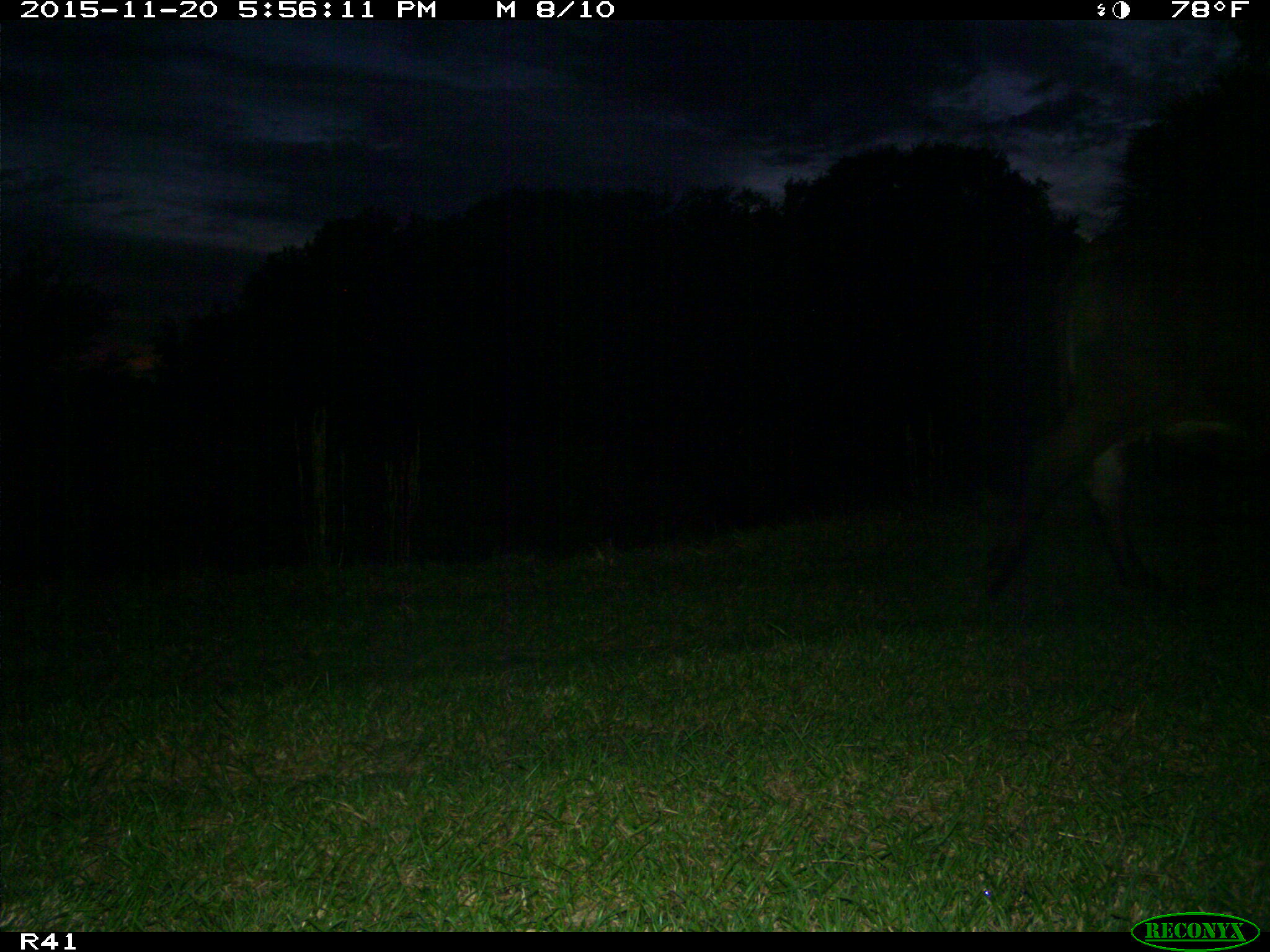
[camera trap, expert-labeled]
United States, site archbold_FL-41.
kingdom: Animalia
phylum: Chordata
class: Mammalia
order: Artiodactyla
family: Bovidae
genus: Bos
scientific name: Bos taurus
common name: domestic cow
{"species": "Bos taurus (domestic cow)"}